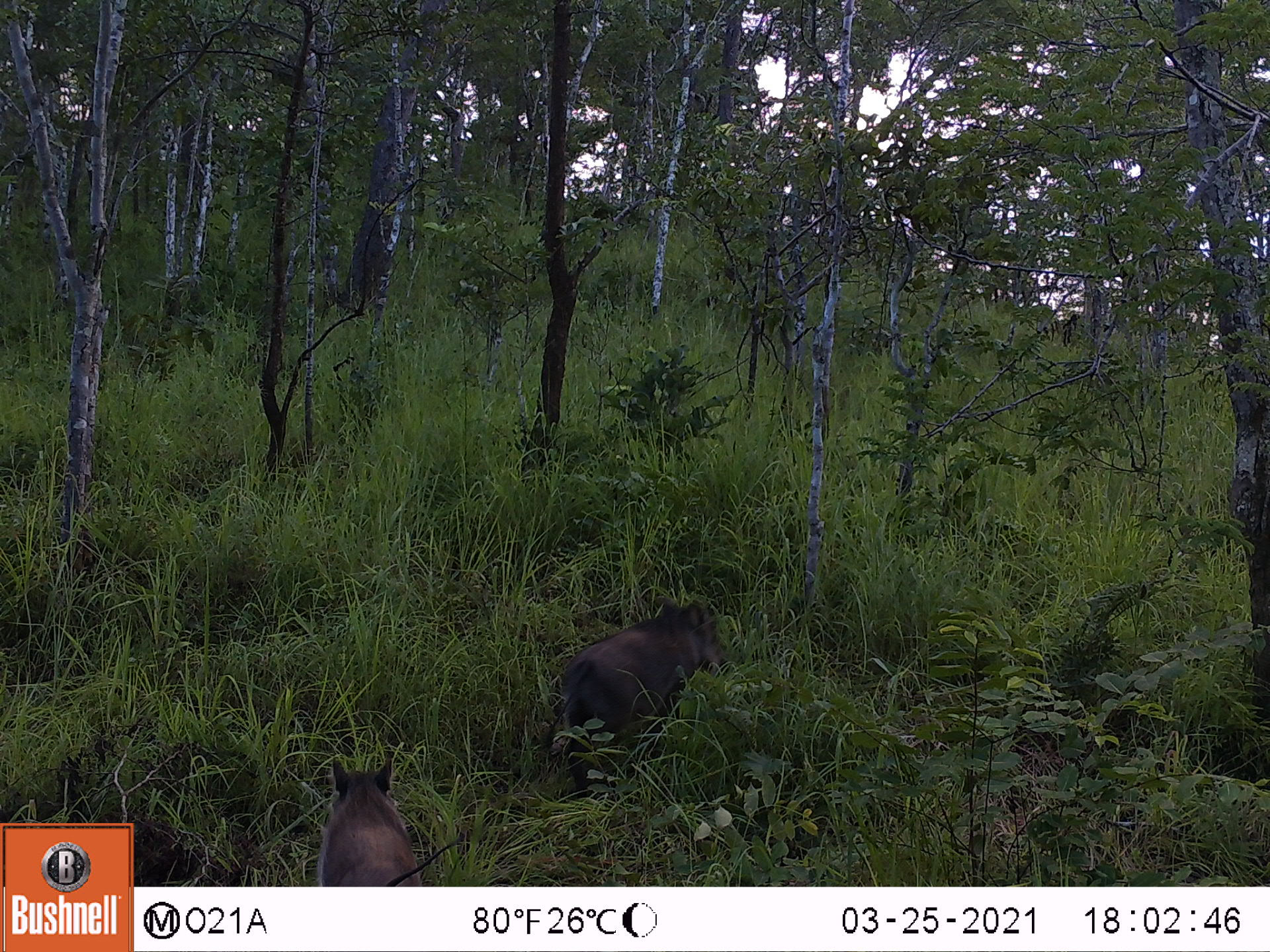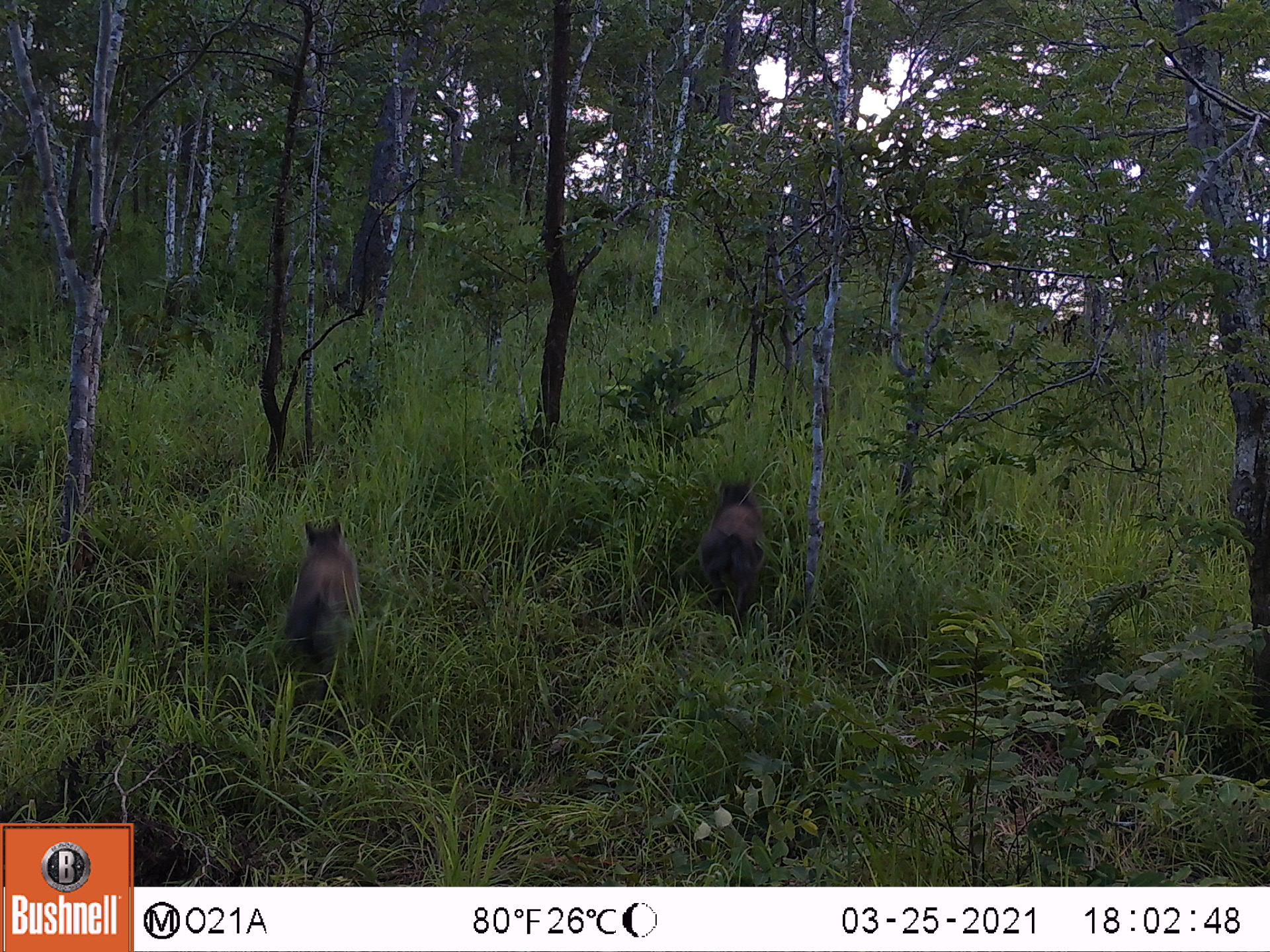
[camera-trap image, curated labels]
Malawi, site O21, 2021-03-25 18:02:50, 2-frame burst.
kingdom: Animalia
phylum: Chordata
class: Mammalia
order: Artiodactyla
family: Suidae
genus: Phacochoerus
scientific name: Phacochoerus africanus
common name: common warthog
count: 2